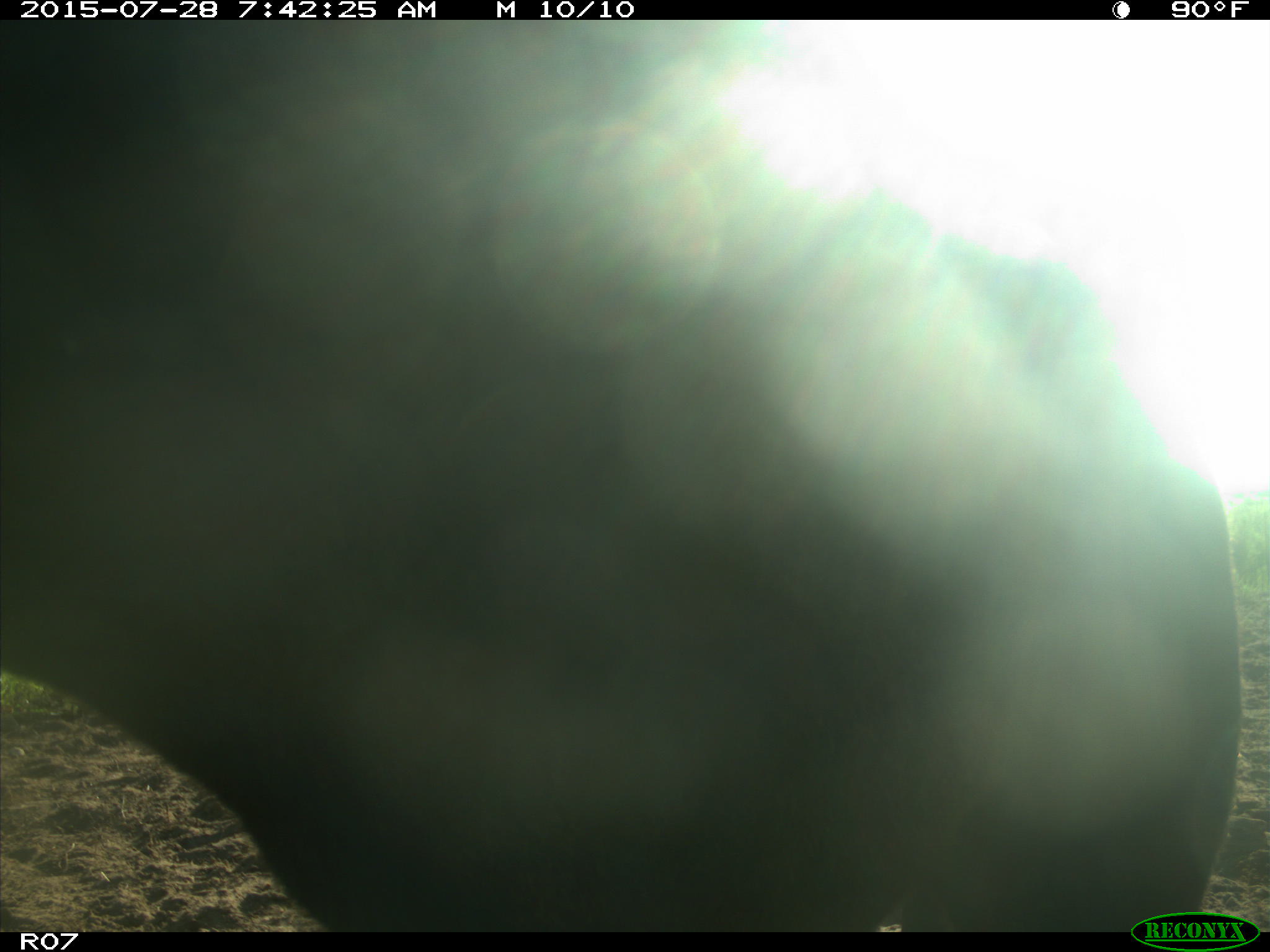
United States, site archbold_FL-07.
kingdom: Animalia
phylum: Chordata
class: Mammalia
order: Artiodactyla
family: Bovidae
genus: Bos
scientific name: Bos taurus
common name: domestic cow